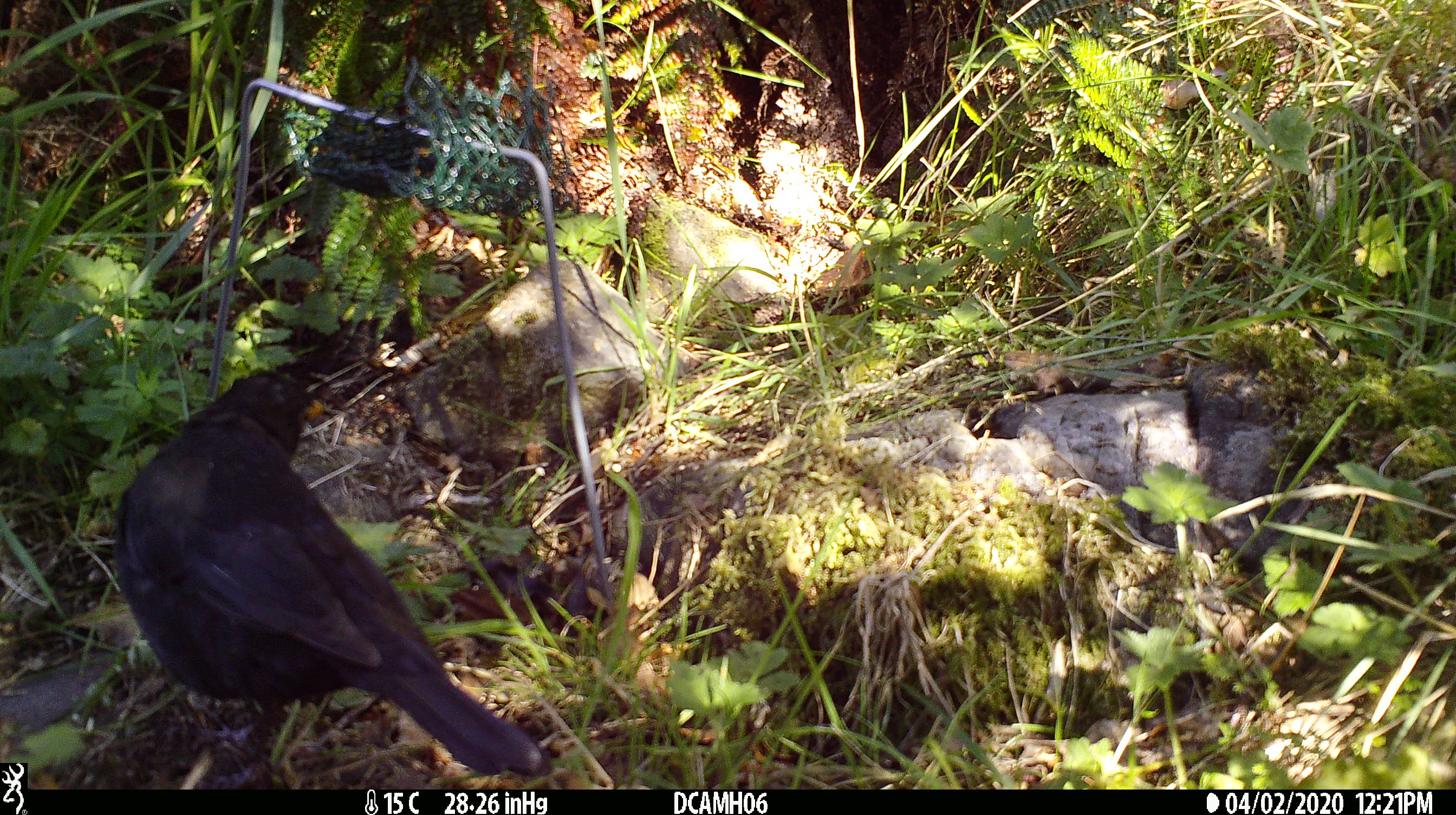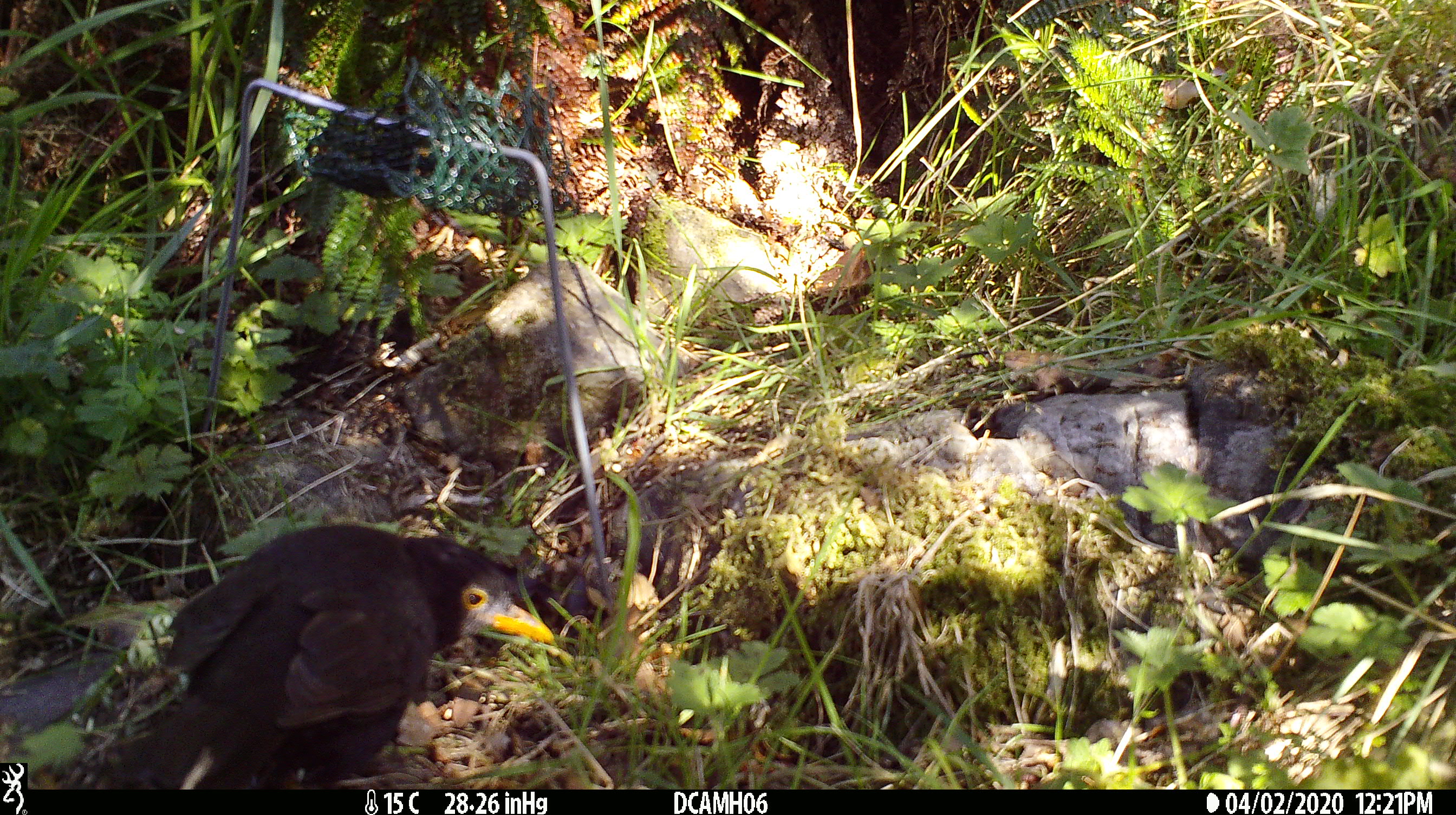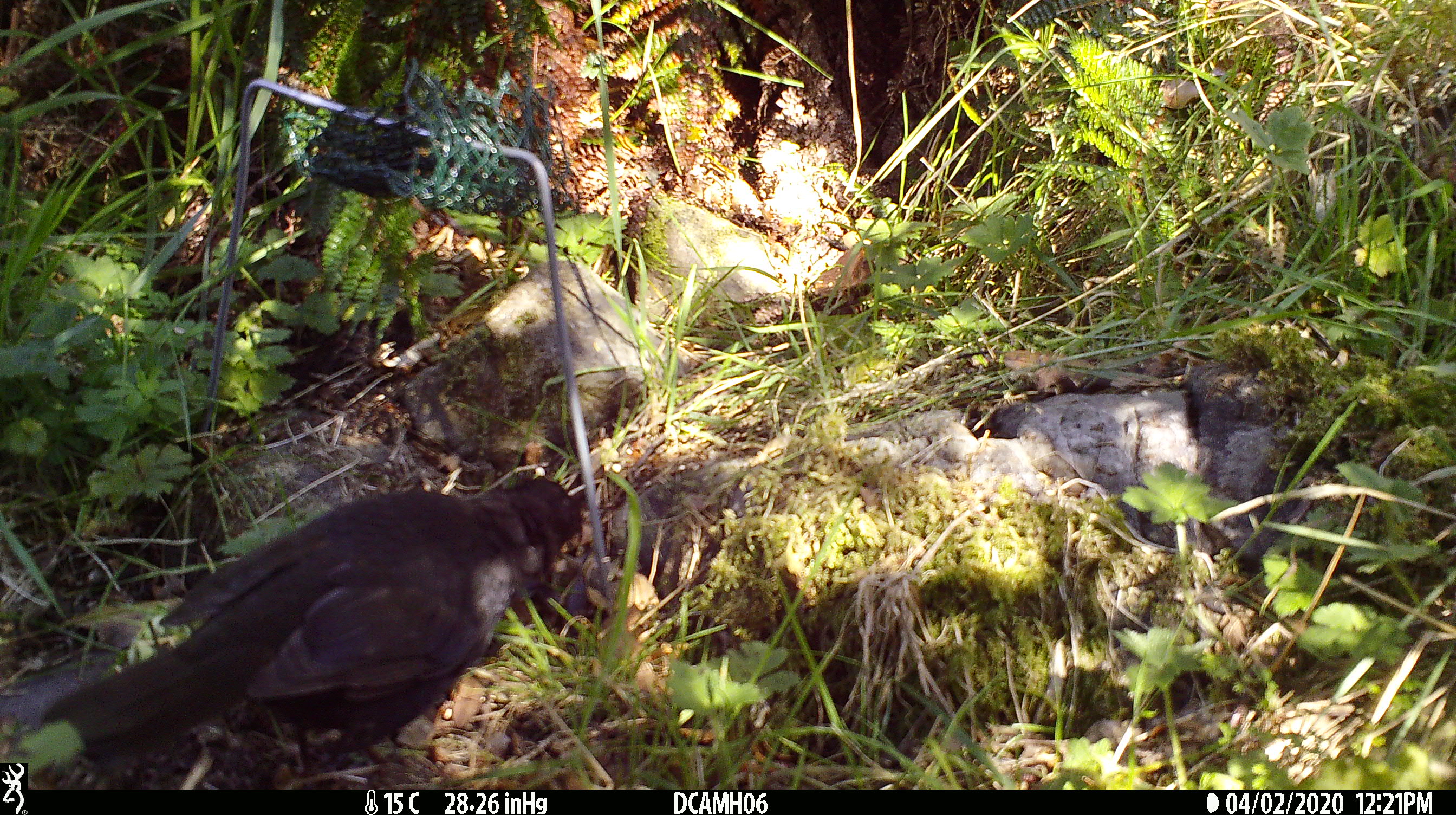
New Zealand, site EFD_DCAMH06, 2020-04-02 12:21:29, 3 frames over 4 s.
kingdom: Animalia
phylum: Chordata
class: Aves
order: Passeriformes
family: Turdidae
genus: Turdus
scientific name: Turdus merula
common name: eurasian blackbird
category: blackbird